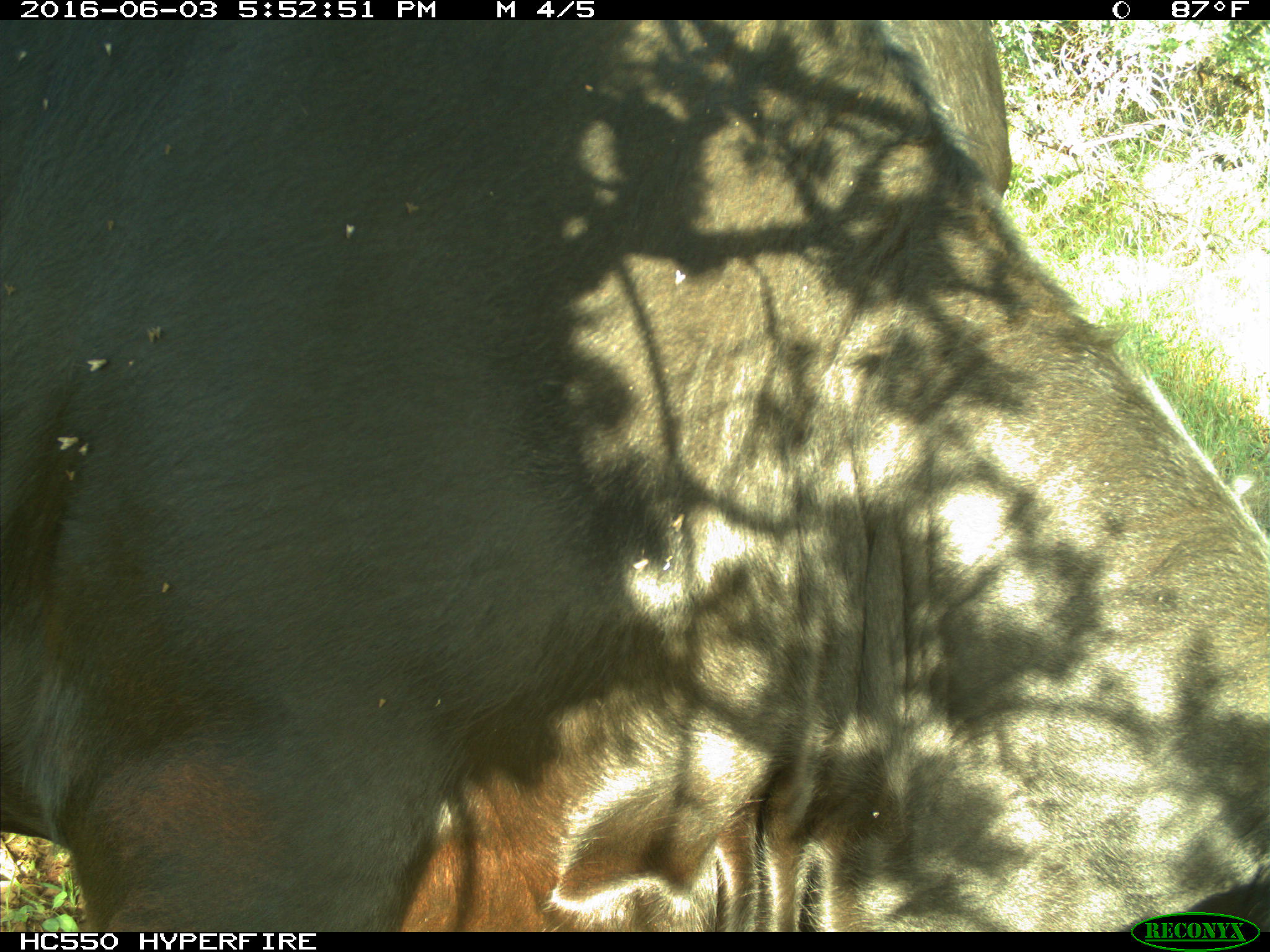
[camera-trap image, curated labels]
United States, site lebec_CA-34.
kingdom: Animalia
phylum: Chordata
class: Mammalia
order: Artiodactyla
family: Bovidae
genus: Bos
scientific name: Bos taurus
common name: domestic cow